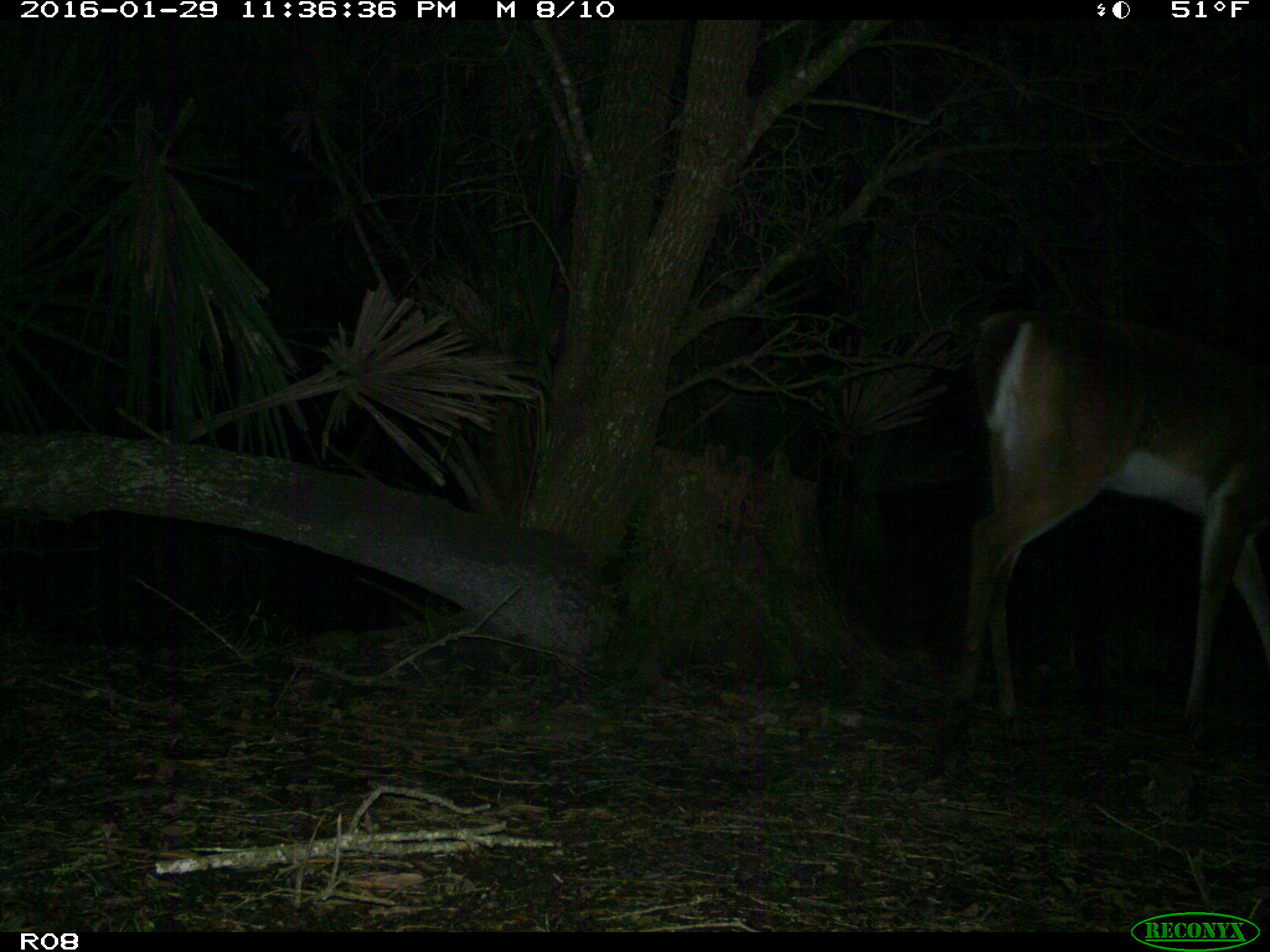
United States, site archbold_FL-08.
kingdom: Animalia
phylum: Chordata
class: Mammalia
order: Artiodactyla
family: Cervidae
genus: Odocoileus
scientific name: Odocoileus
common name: deer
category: unidentified deer